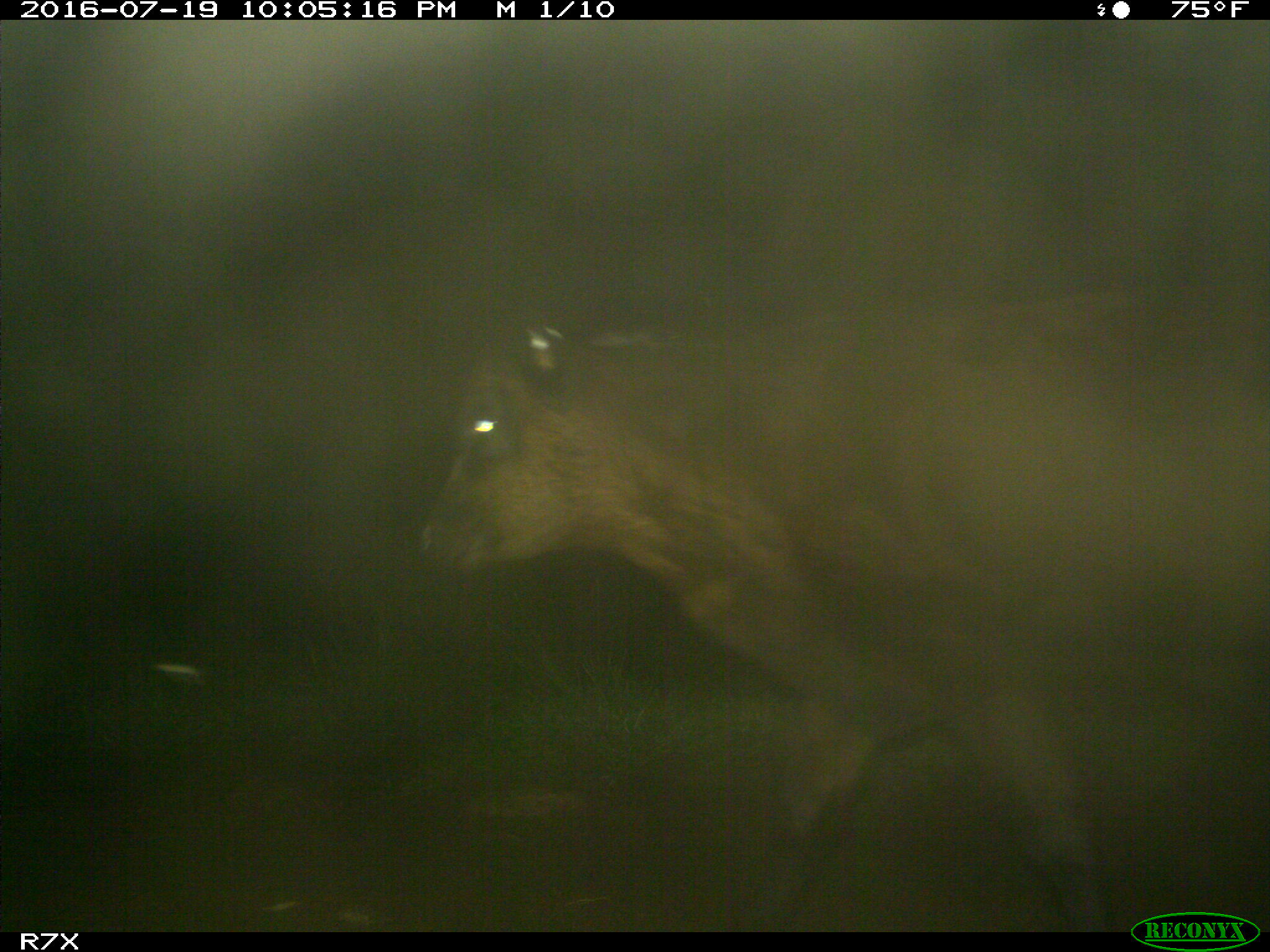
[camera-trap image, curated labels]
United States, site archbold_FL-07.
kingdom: Animalia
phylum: Chordata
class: Mammalia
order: Artiodactyla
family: Bovidae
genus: Bos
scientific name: Bos taurus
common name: domestic cow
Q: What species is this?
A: Bos taurus (domestic cow).